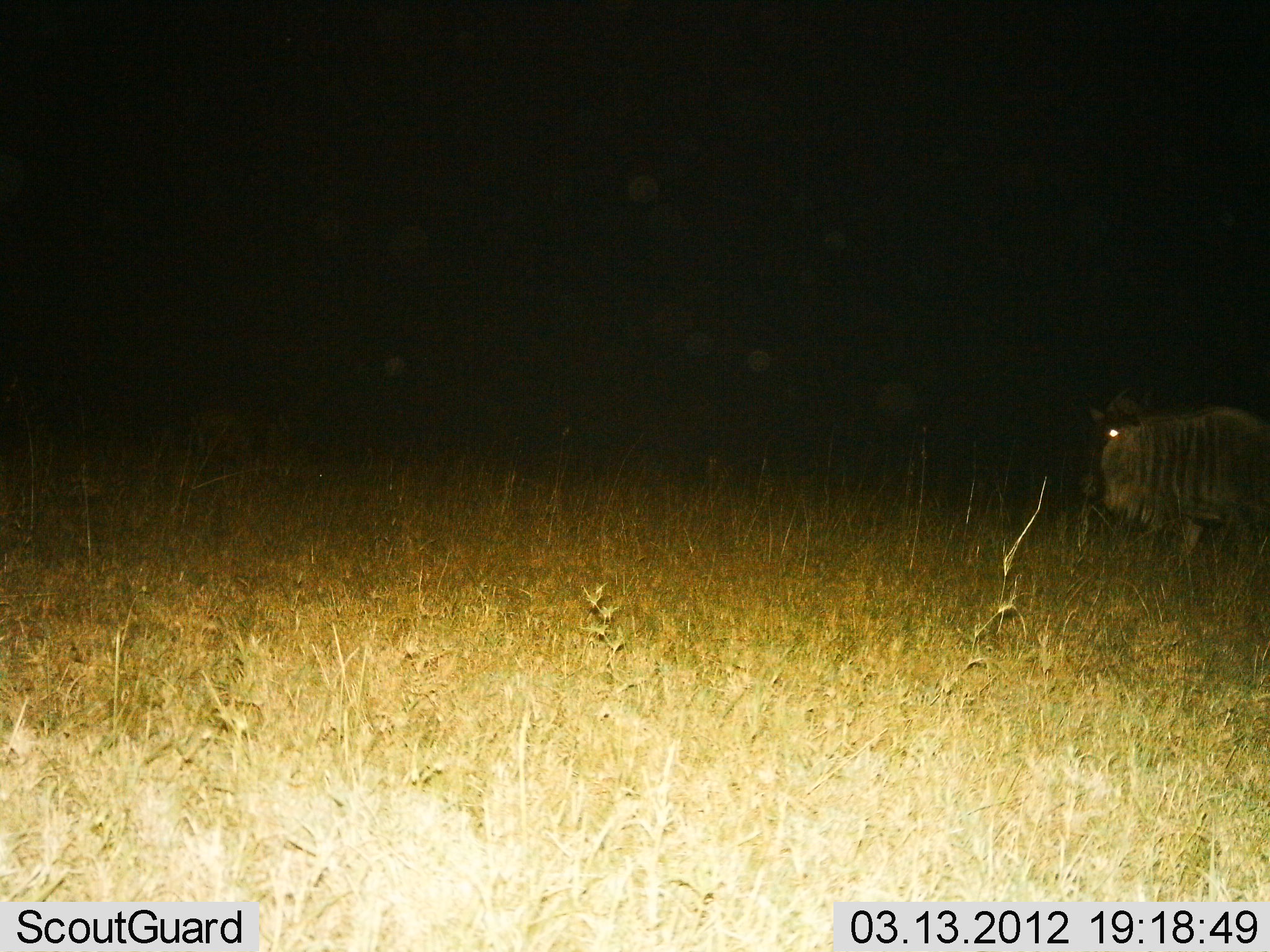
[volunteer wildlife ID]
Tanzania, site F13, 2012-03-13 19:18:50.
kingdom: Animalia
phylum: Chordata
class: Mammalia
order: Artiodactyla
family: Bovidae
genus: Connochaetes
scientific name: Connochaetes taurinus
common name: blue wildebeest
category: wildebeest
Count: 1.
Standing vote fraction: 76%.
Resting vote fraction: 0%.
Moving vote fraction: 24%.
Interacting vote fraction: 0%.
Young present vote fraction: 0%.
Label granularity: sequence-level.